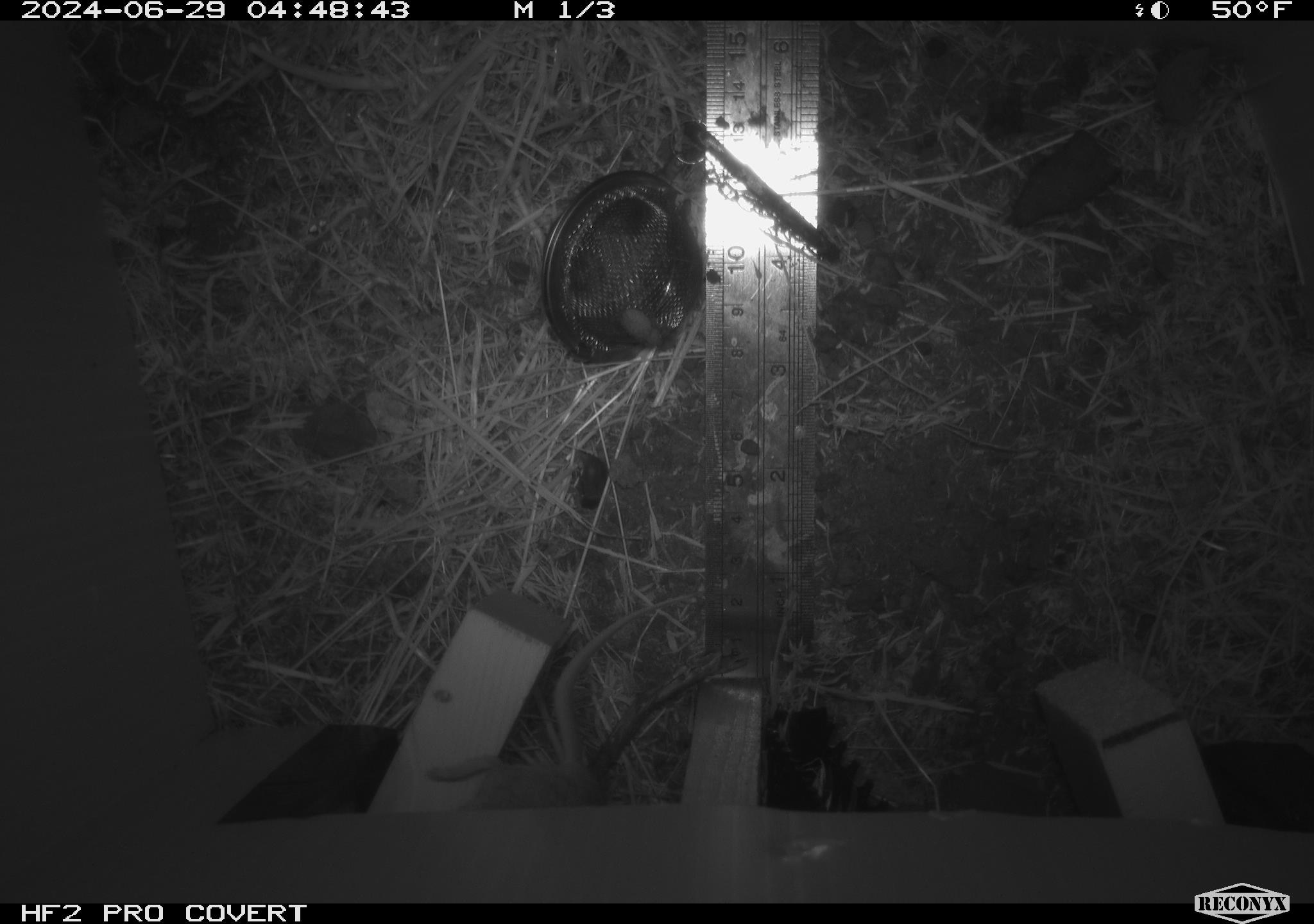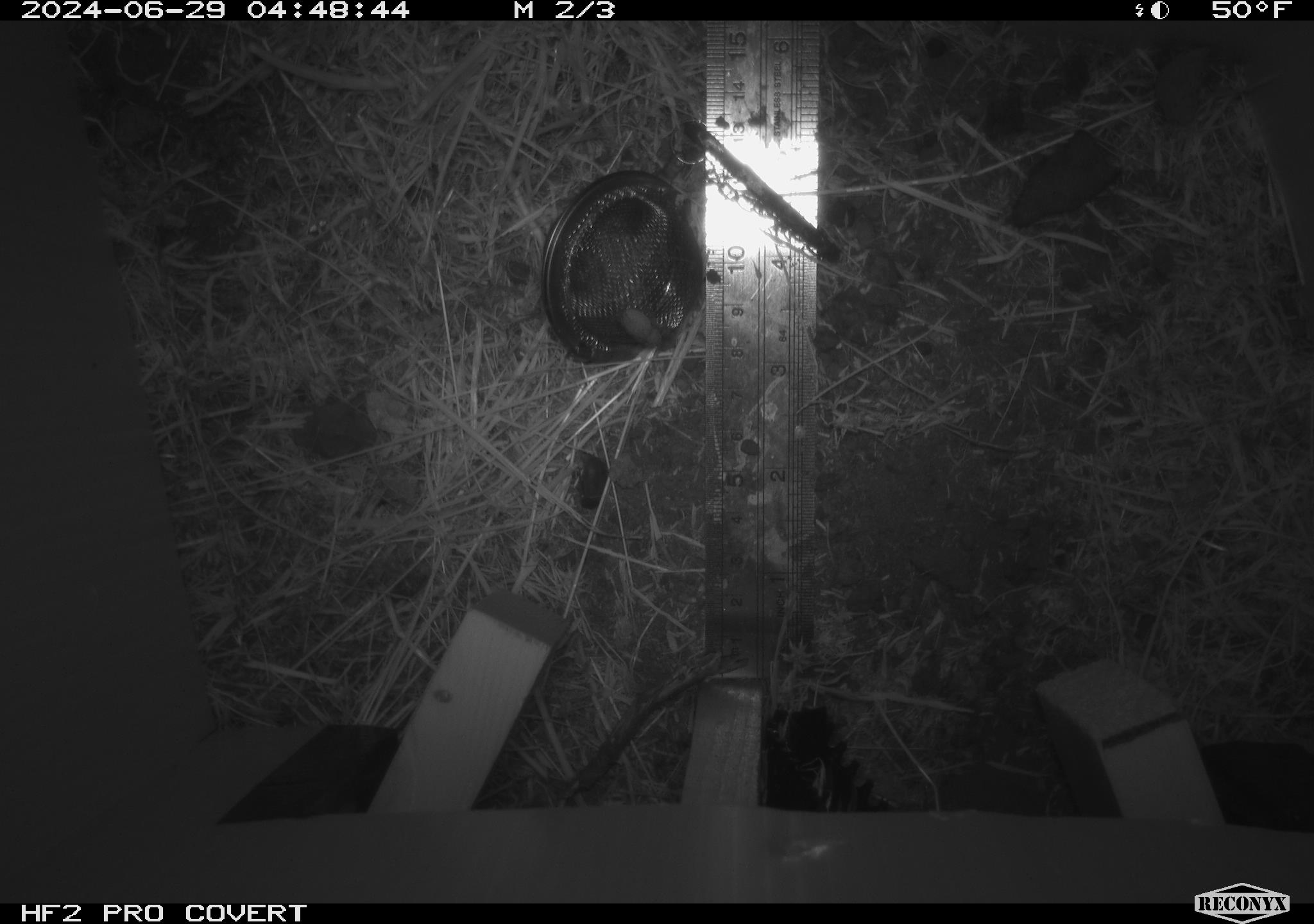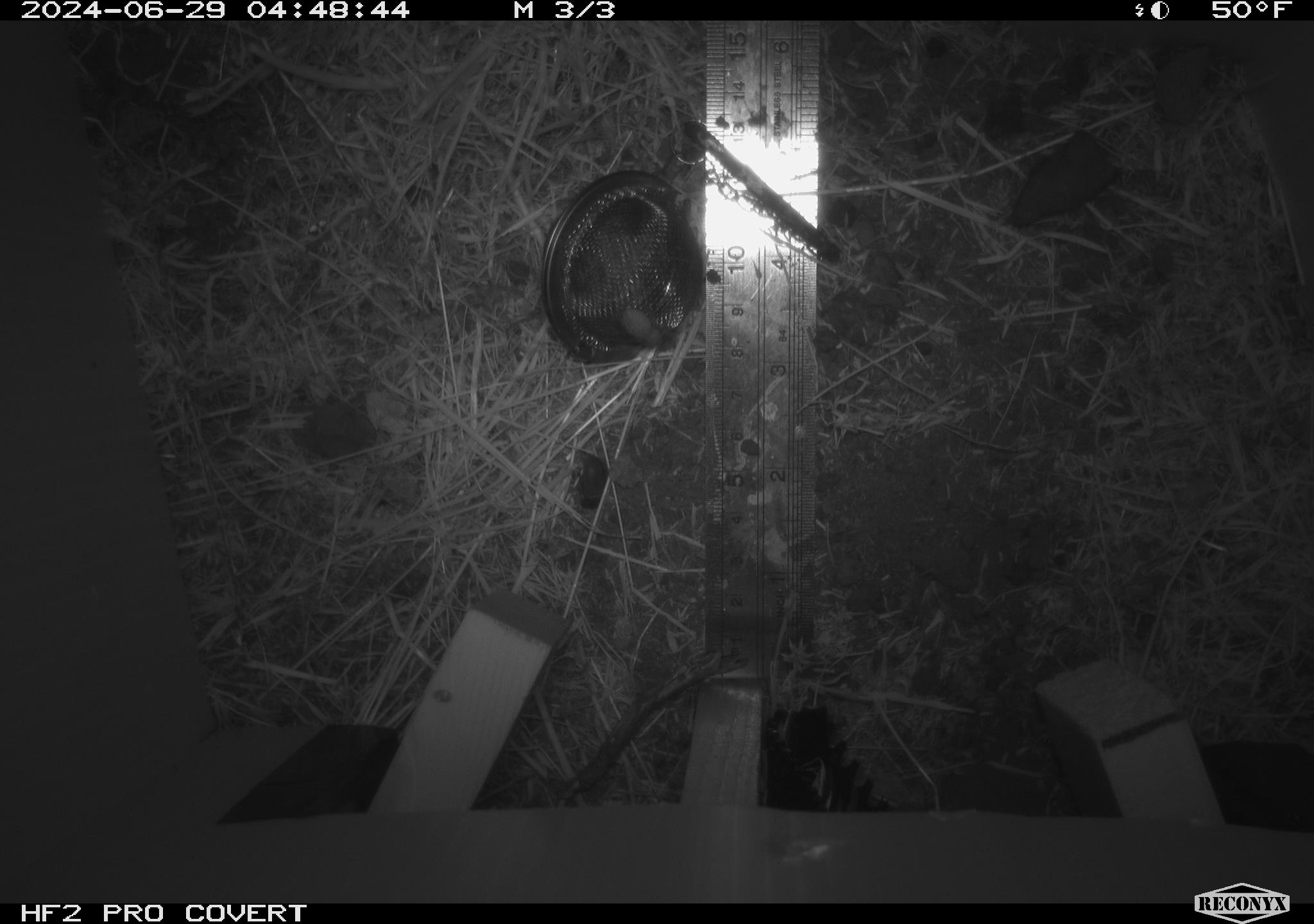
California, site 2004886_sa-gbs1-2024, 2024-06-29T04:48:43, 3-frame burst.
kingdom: Animalia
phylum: Chordata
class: Mammalia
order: Rodentia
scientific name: Rodentia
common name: woodrat or rat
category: woodrat or rat species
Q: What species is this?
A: Woodrat or rat species (woodrat or rat) (Rodentia).